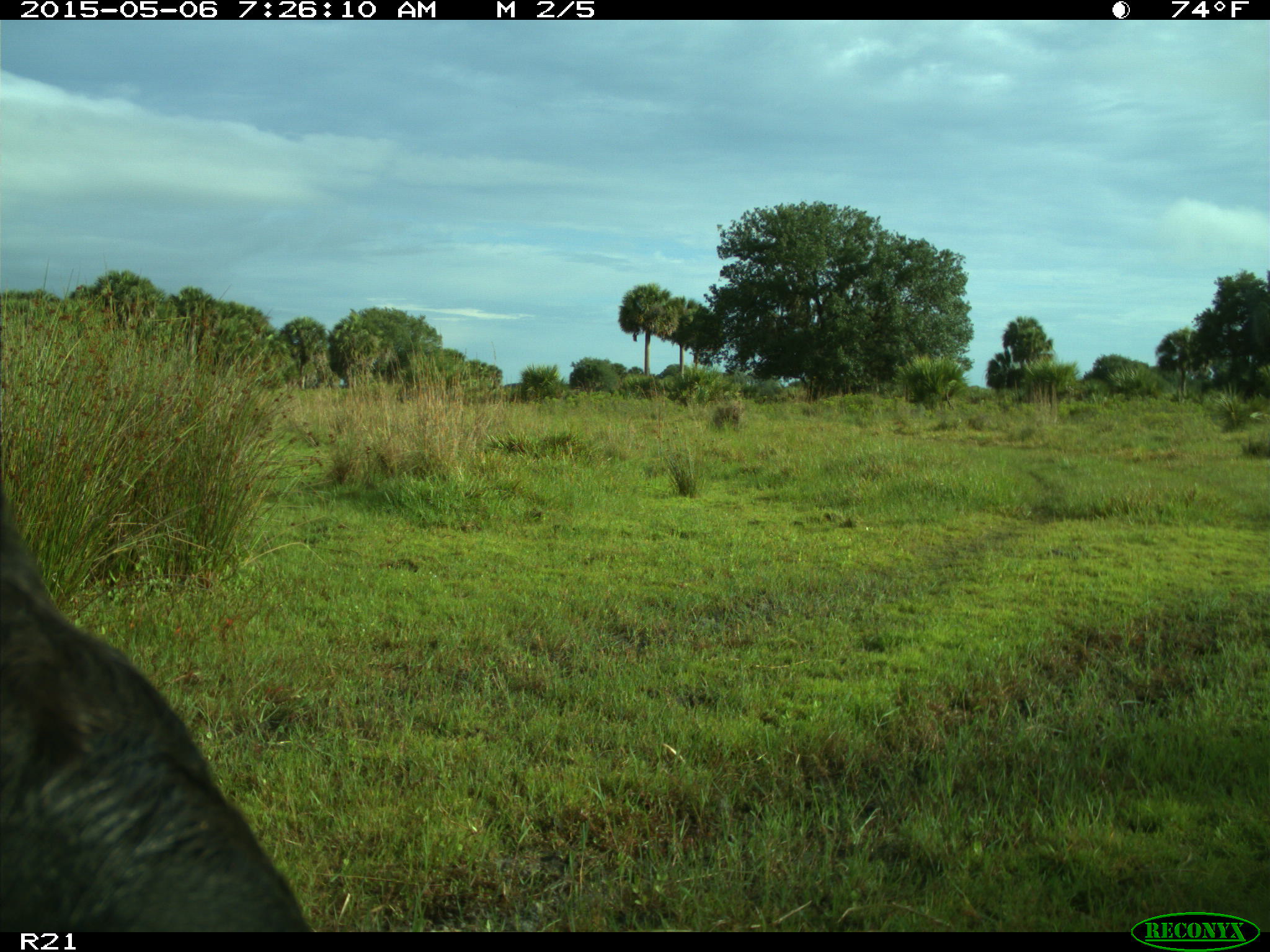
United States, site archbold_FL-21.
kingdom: Animalia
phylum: Chordata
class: Mammalia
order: Artiodactyla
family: Bovidae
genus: Bos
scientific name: Bos taurus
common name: domestic cow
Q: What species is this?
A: Bos taurus (domestic cow).